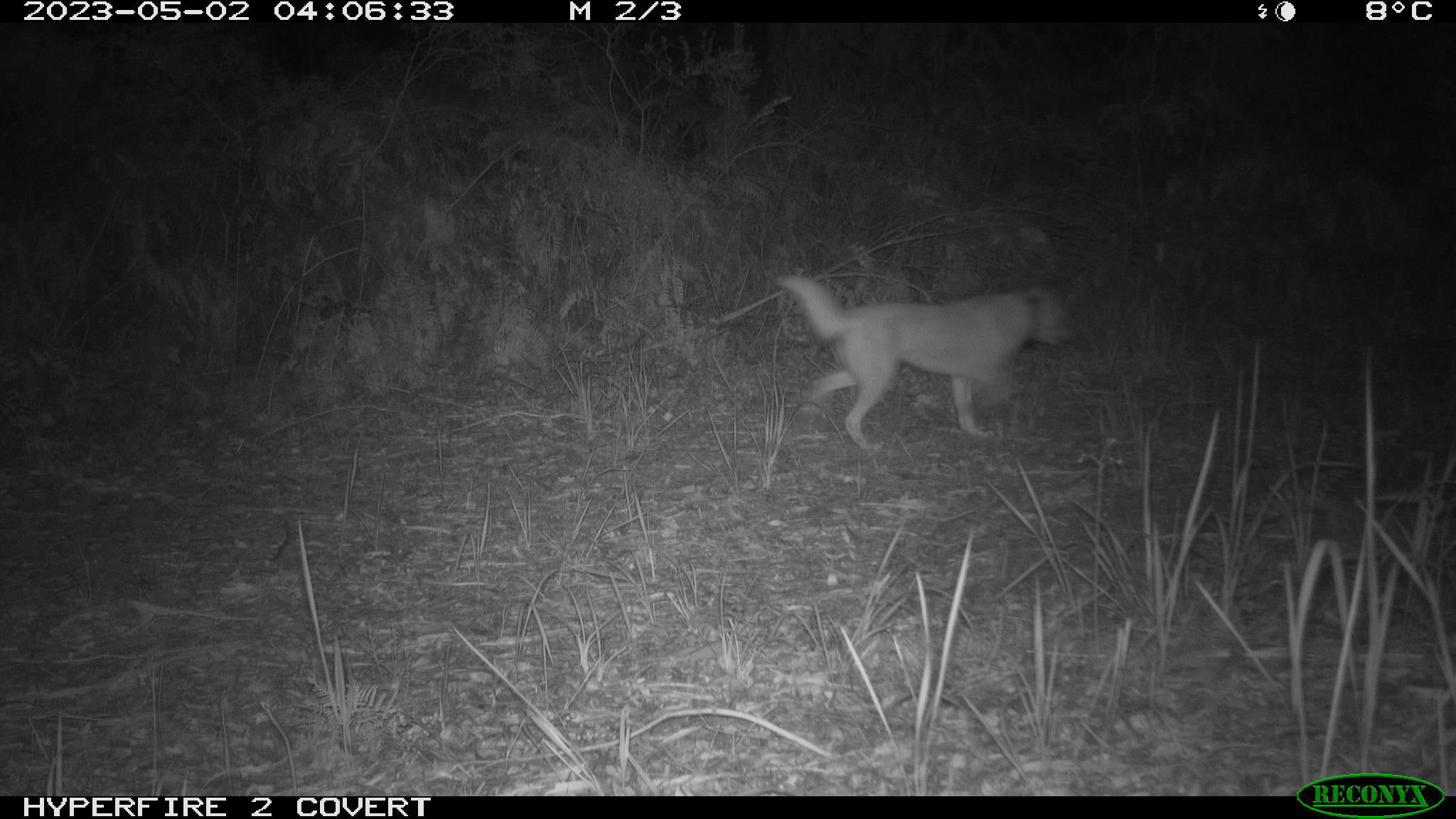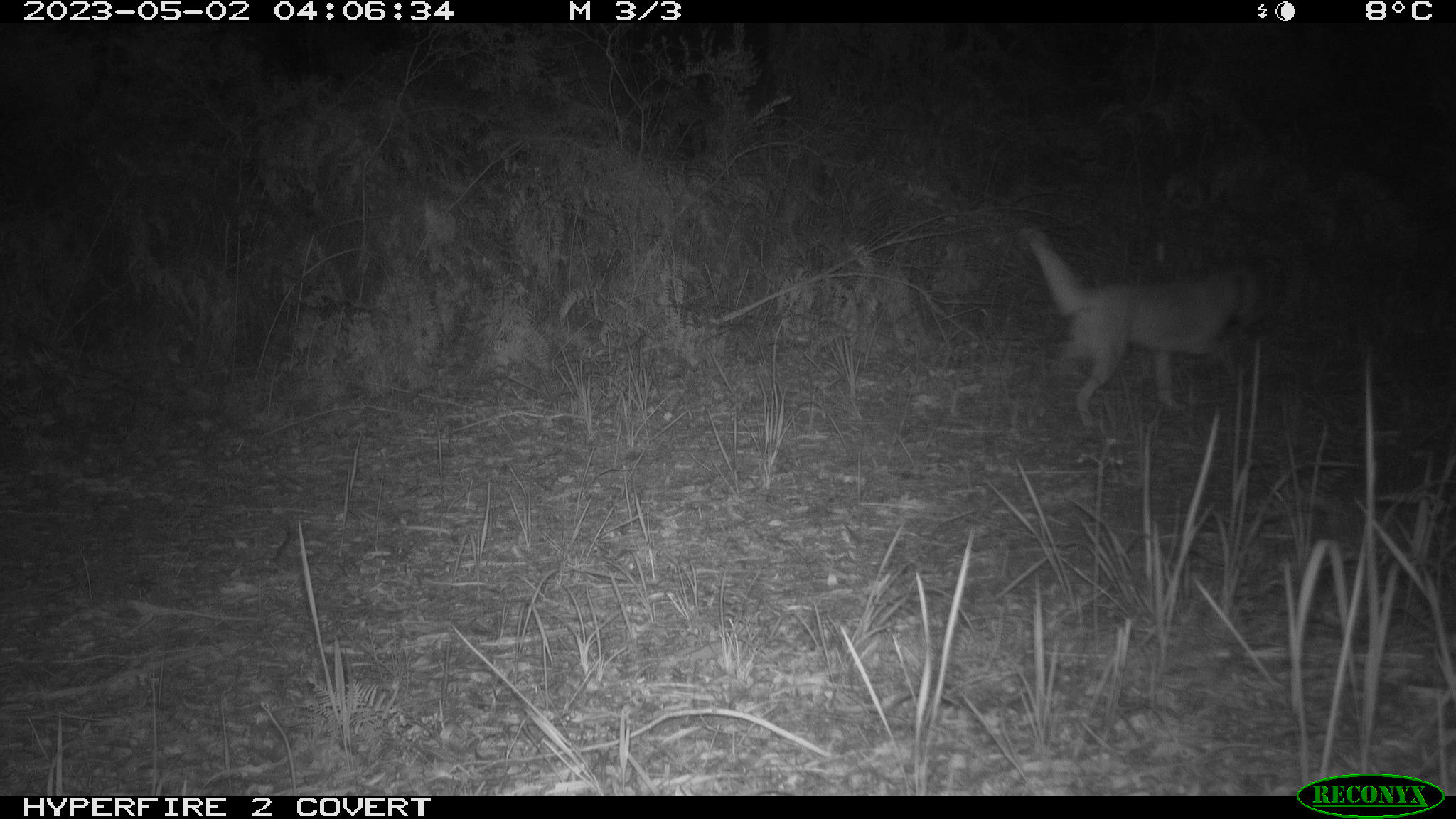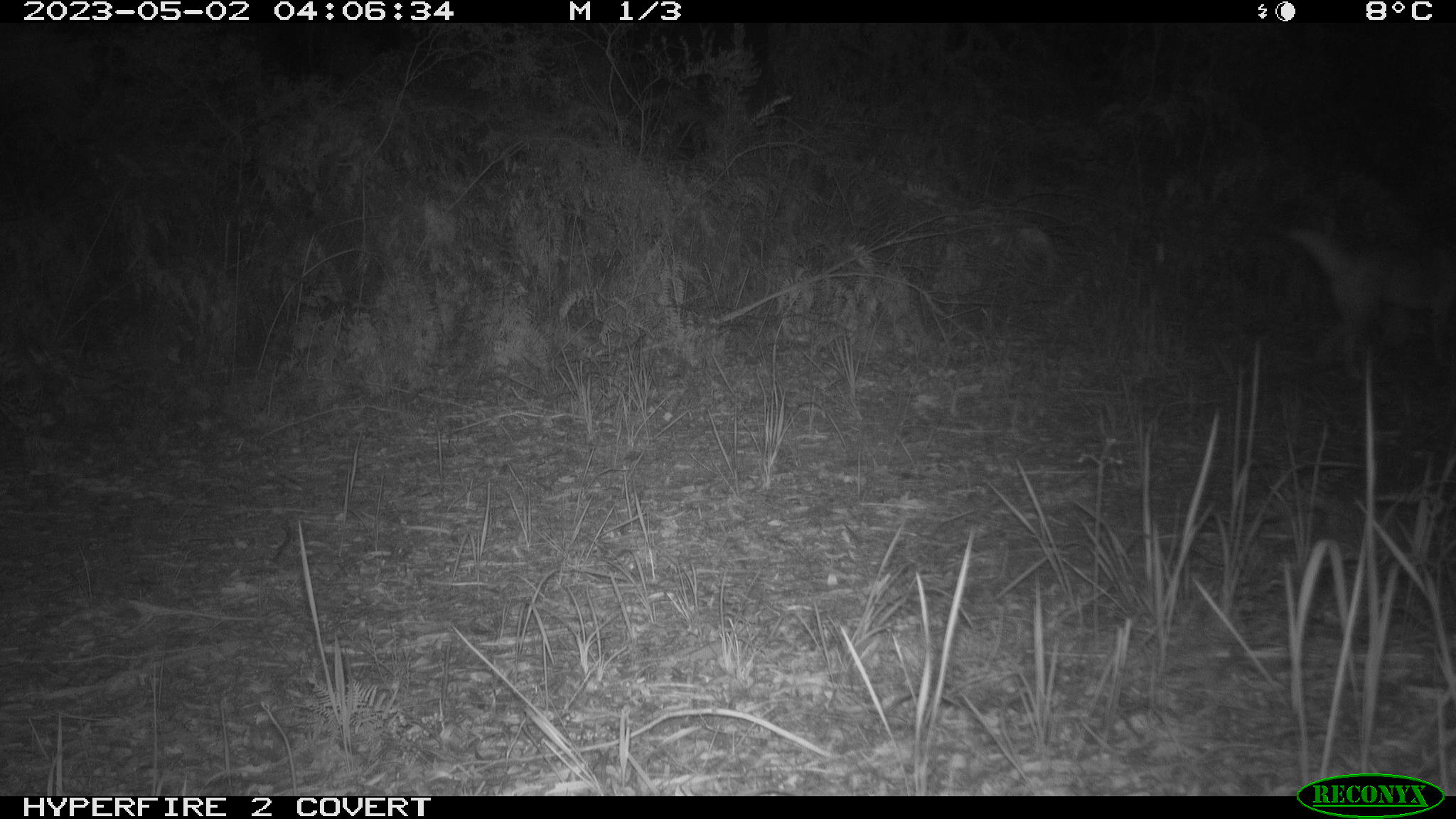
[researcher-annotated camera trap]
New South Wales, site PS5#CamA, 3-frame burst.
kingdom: Animalia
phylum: Chordata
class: Mammalia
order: Carnivora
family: Canidae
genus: Canis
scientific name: Canis familiaris dingo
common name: dingo